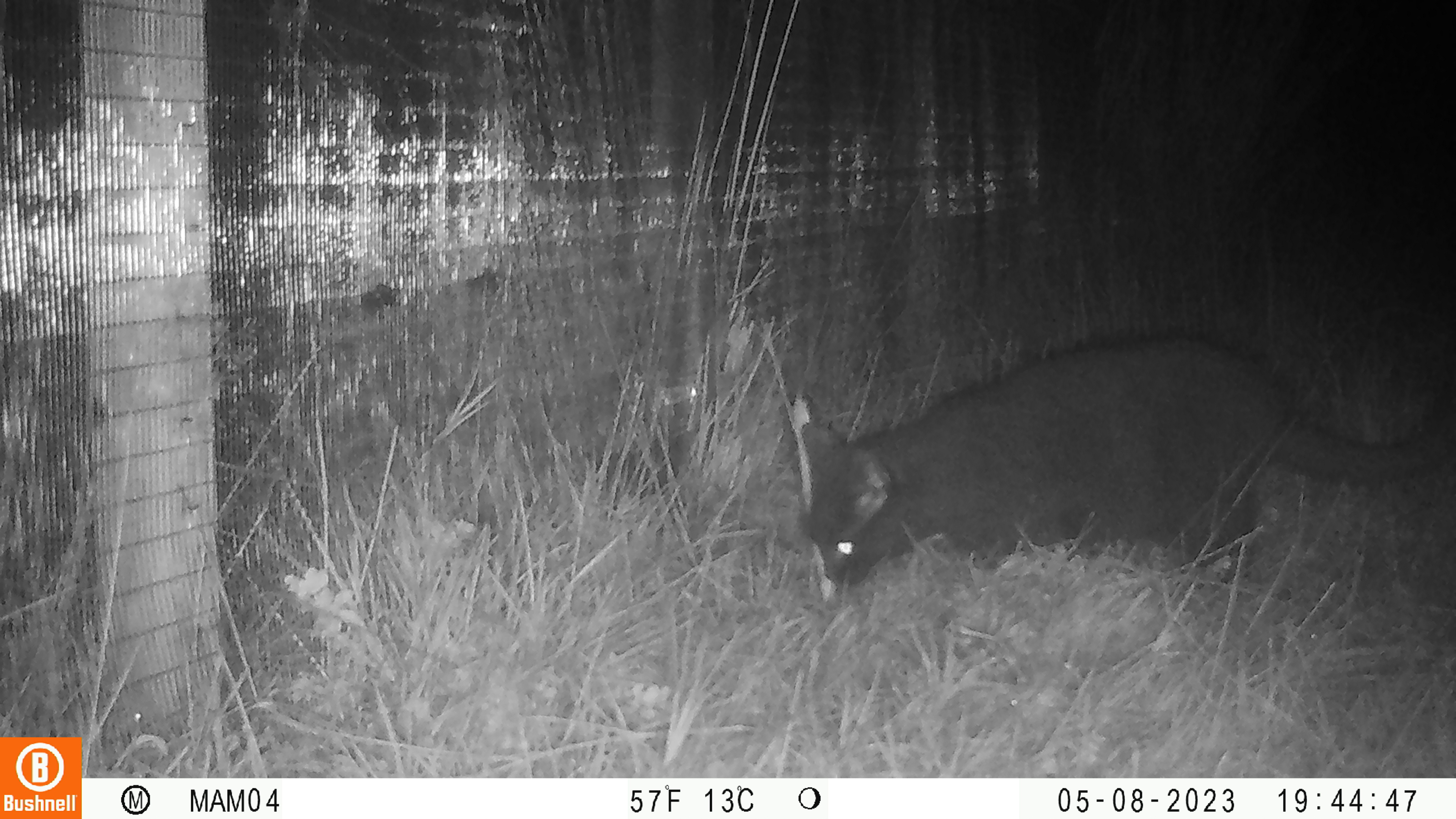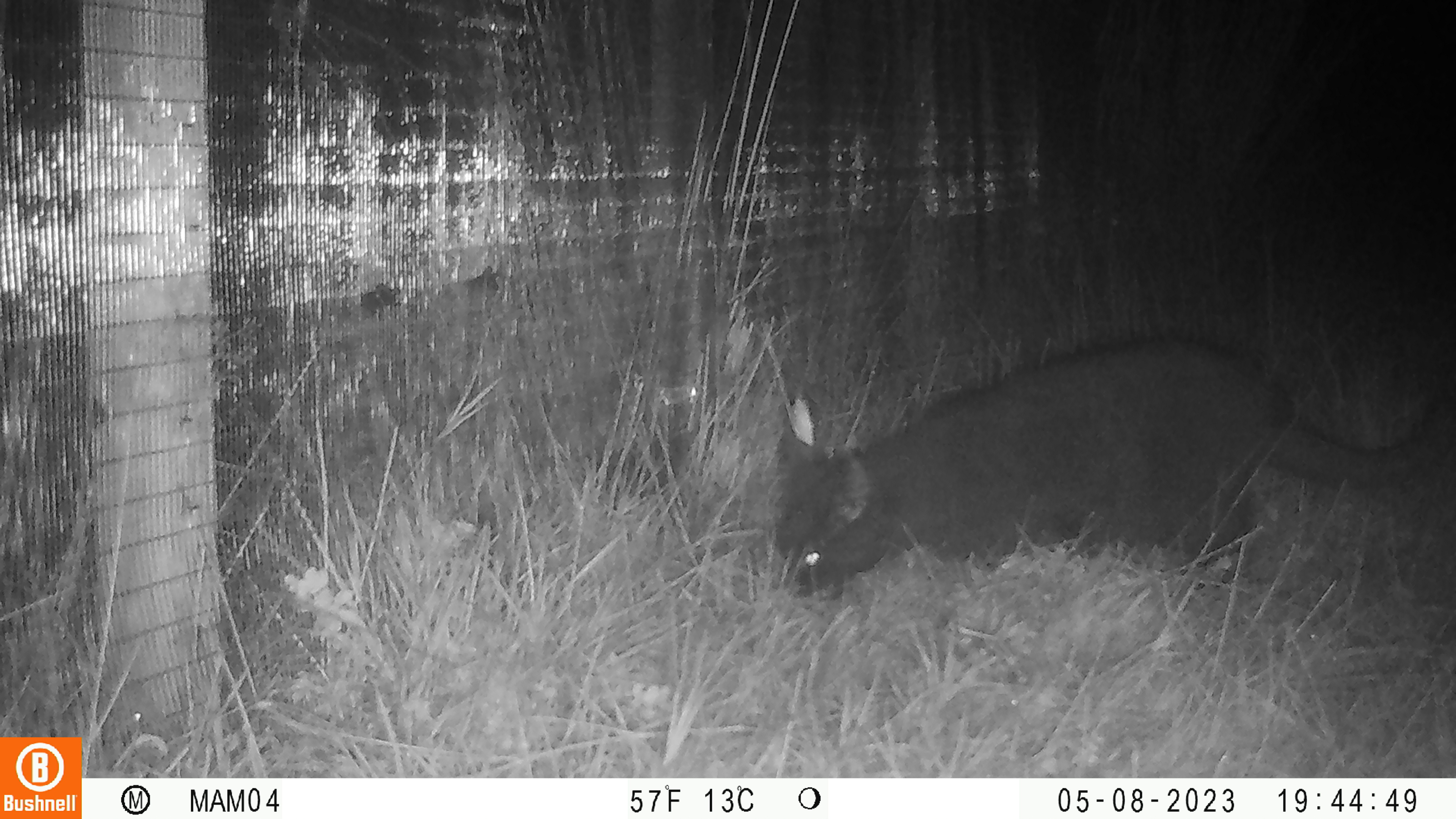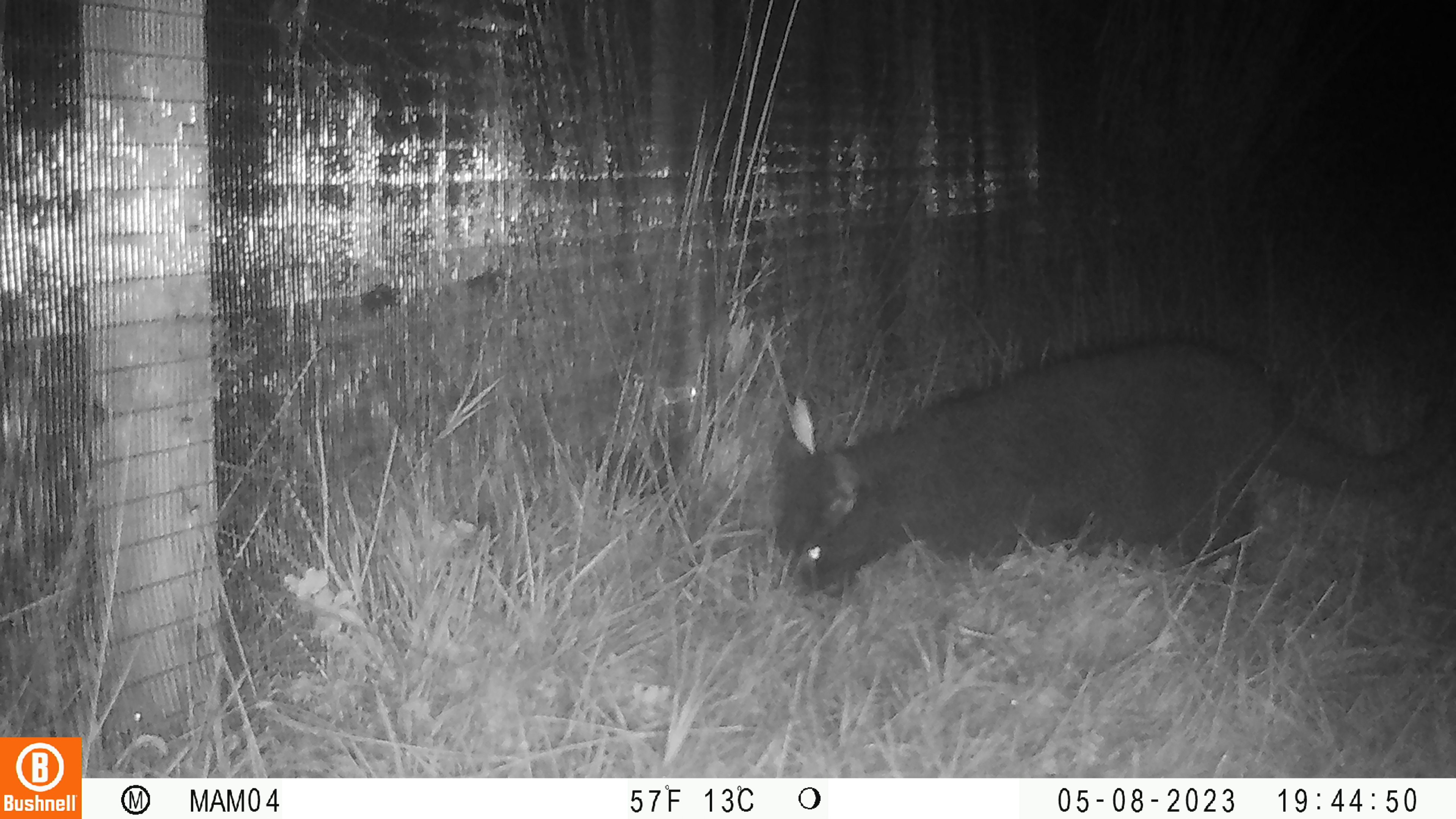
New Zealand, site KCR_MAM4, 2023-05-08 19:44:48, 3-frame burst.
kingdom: Animalia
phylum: Chordata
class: Mammalia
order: Carnivora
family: Felidae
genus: Felis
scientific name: Felis catus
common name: domestic cat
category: cat